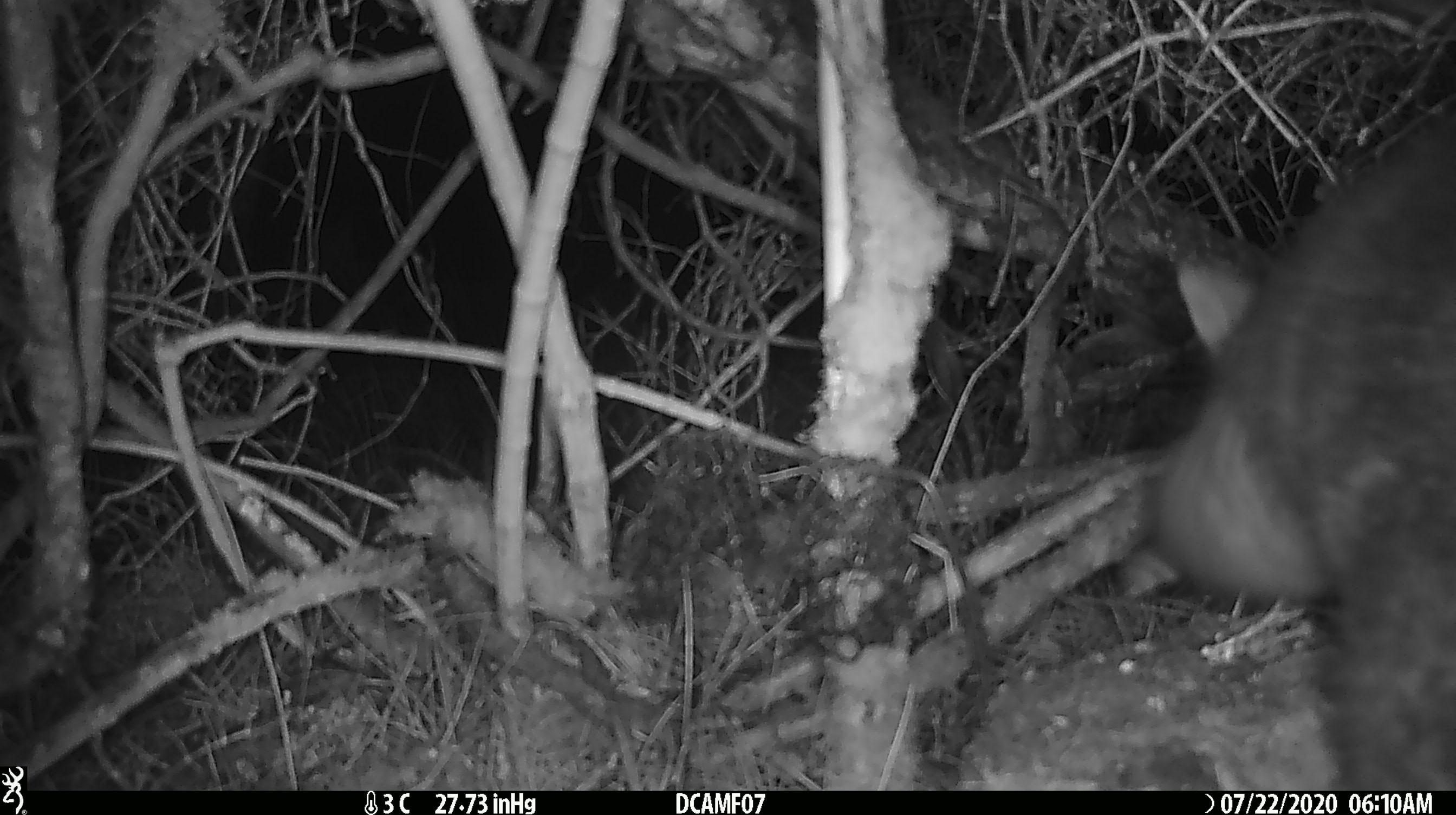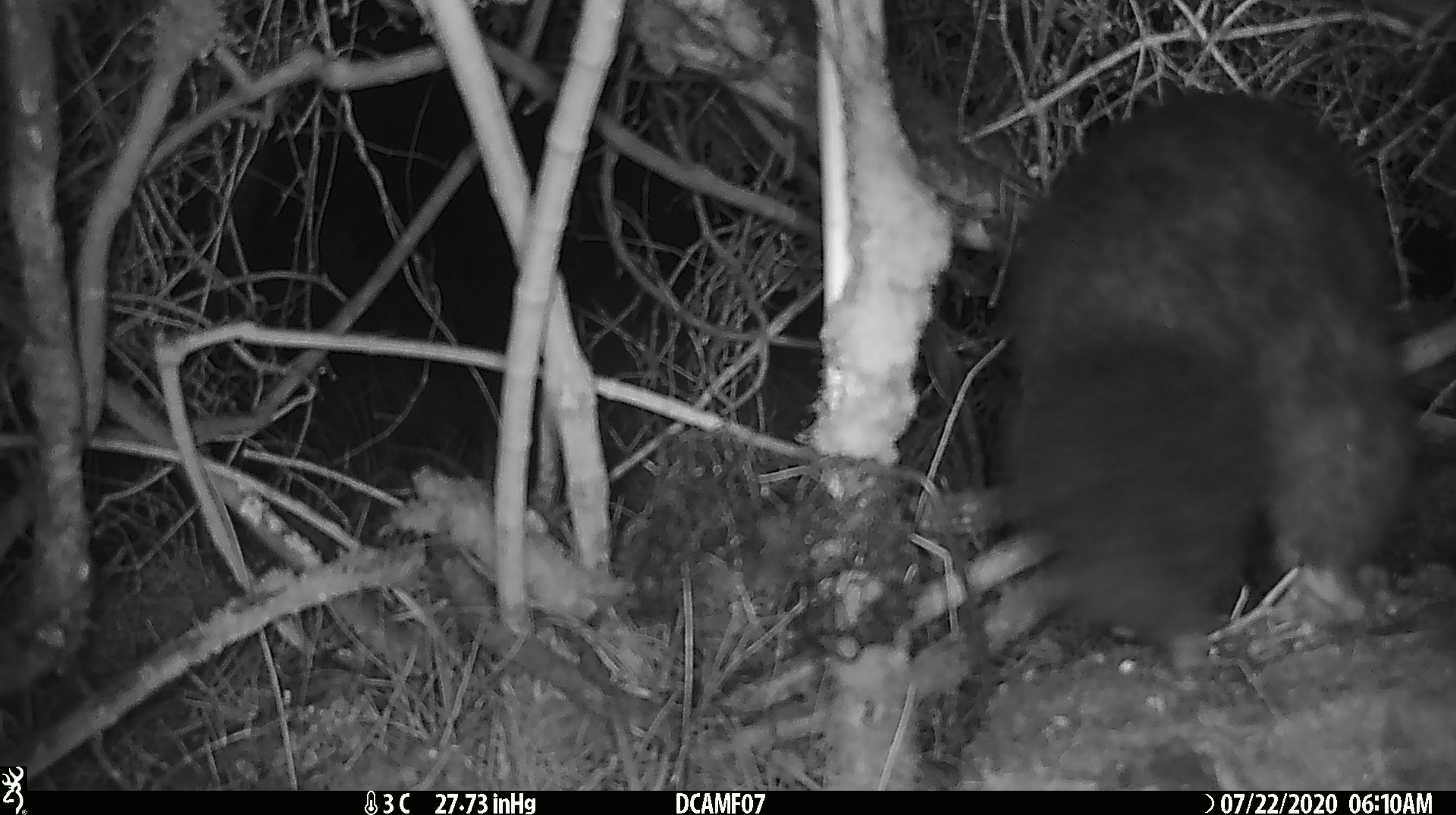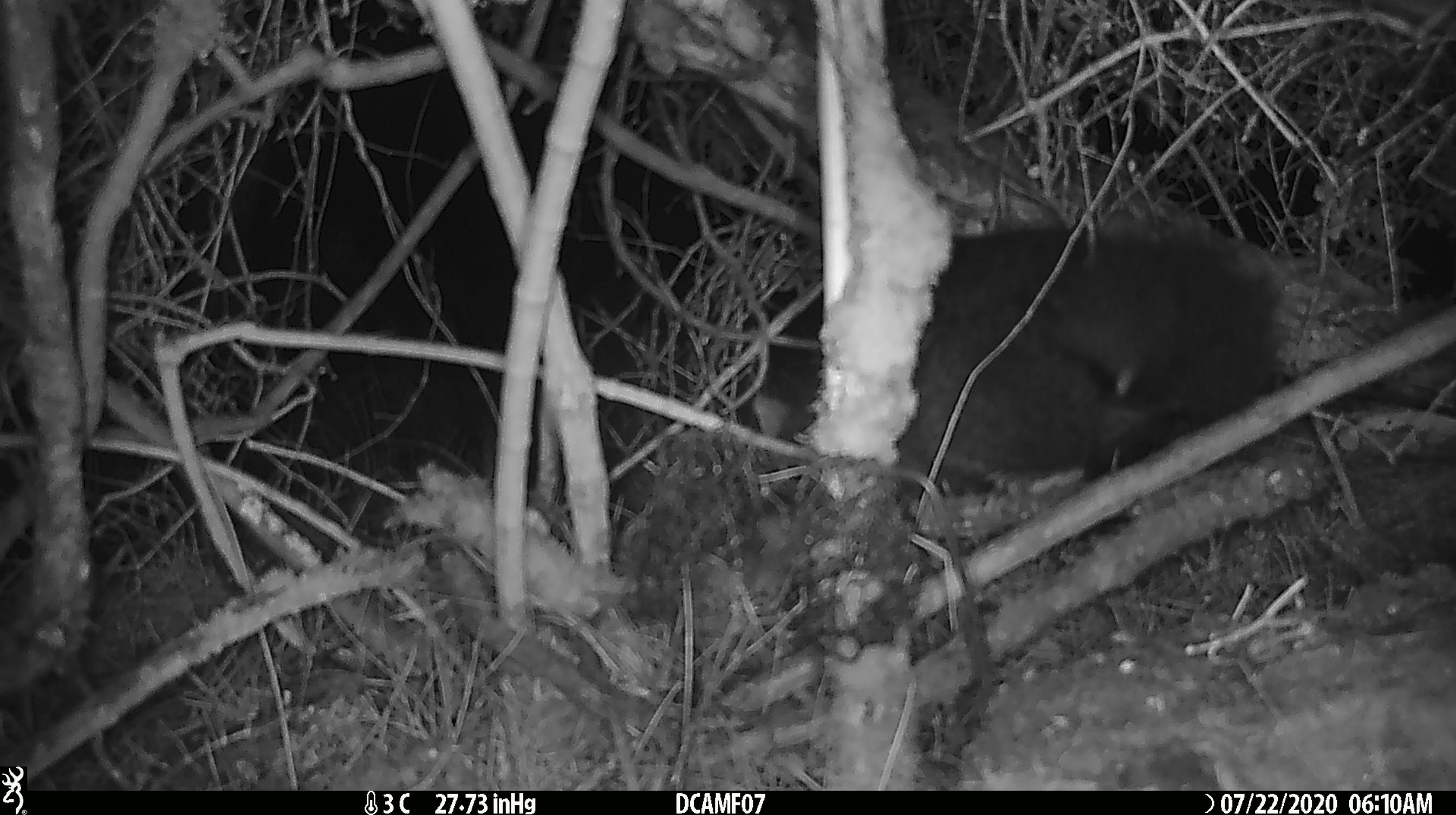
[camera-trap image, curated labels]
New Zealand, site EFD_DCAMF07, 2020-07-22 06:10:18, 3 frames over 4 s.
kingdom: Animalia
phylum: Chordata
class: Mammalia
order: Diprotodontia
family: Phalangeridae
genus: Trichosurus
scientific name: Trichosurus vulpecula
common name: common brushtail possum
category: possum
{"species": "possum (common brushtail possum) (Trichosurus vulpecula)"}